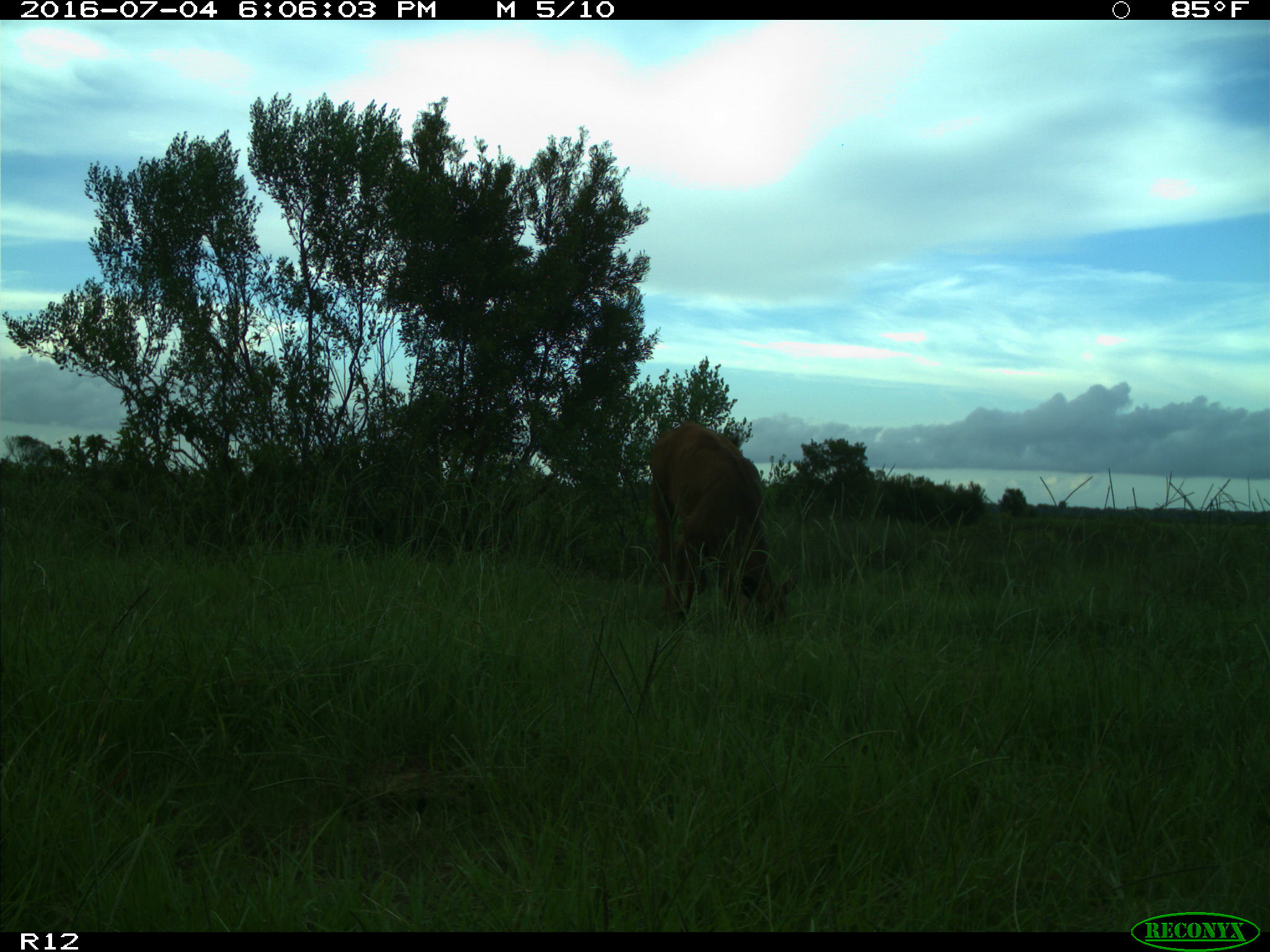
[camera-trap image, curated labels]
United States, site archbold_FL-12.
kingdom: Animalia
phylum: Chordata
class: Mammalia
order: Artiodactyla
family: Bovidae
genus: Bos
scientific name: Bos taurus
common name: domestic cow